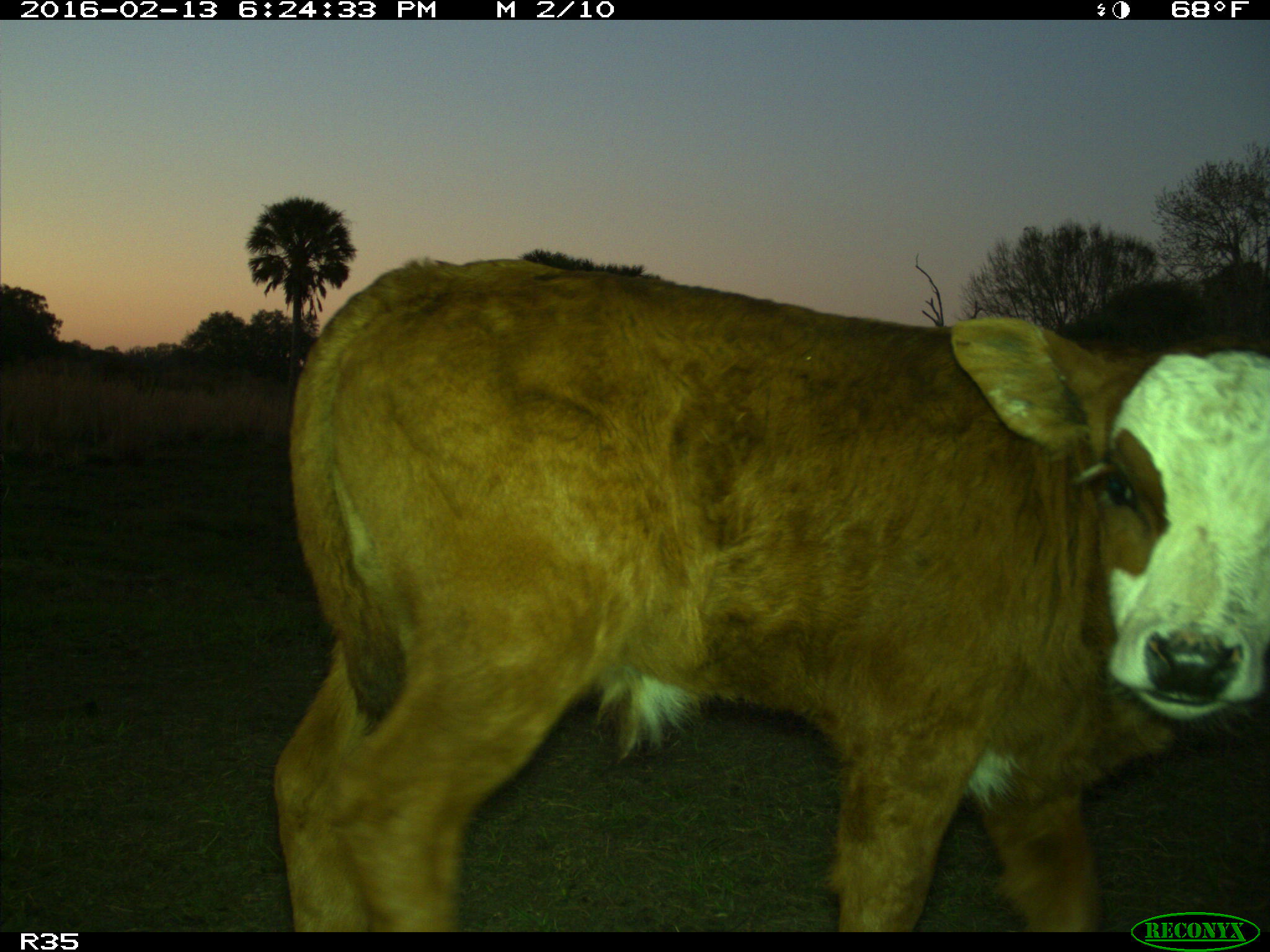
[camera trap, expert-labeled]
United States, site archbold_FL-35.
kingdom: Animalia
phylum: Chordata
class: Mammalia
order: Artiodactyla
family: Bovidae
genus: Bos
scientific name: Bos taurus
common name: domestic cow